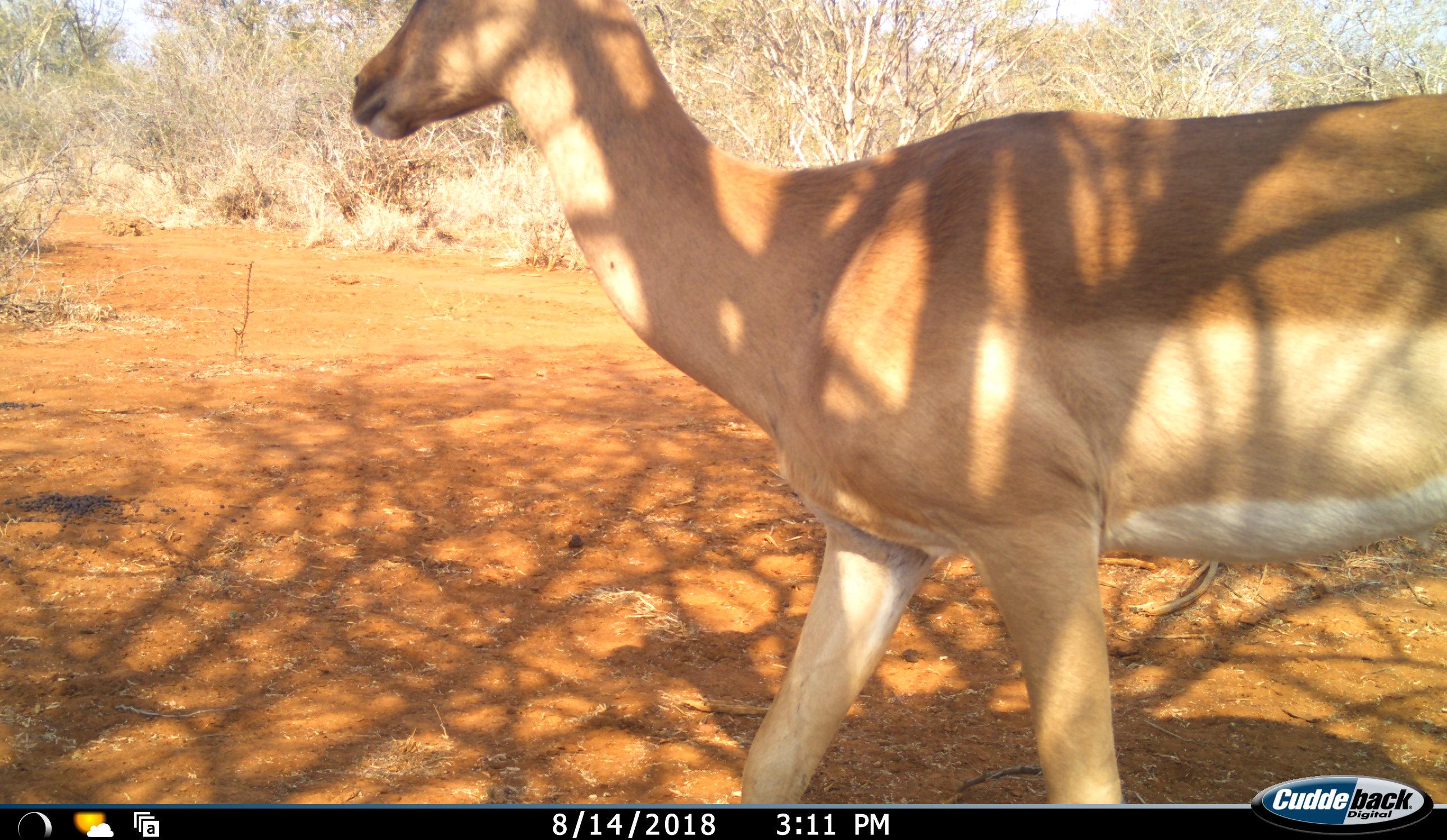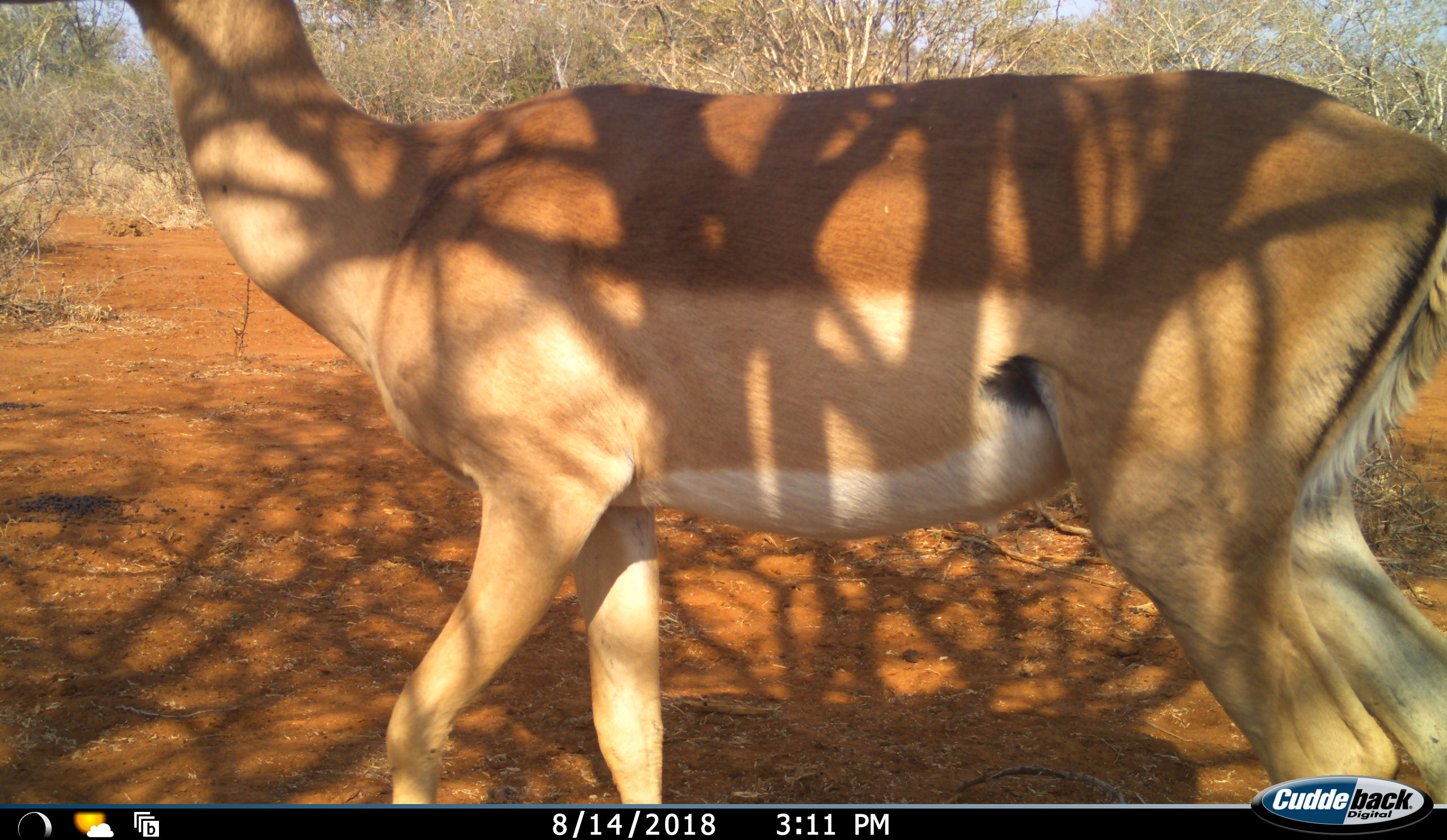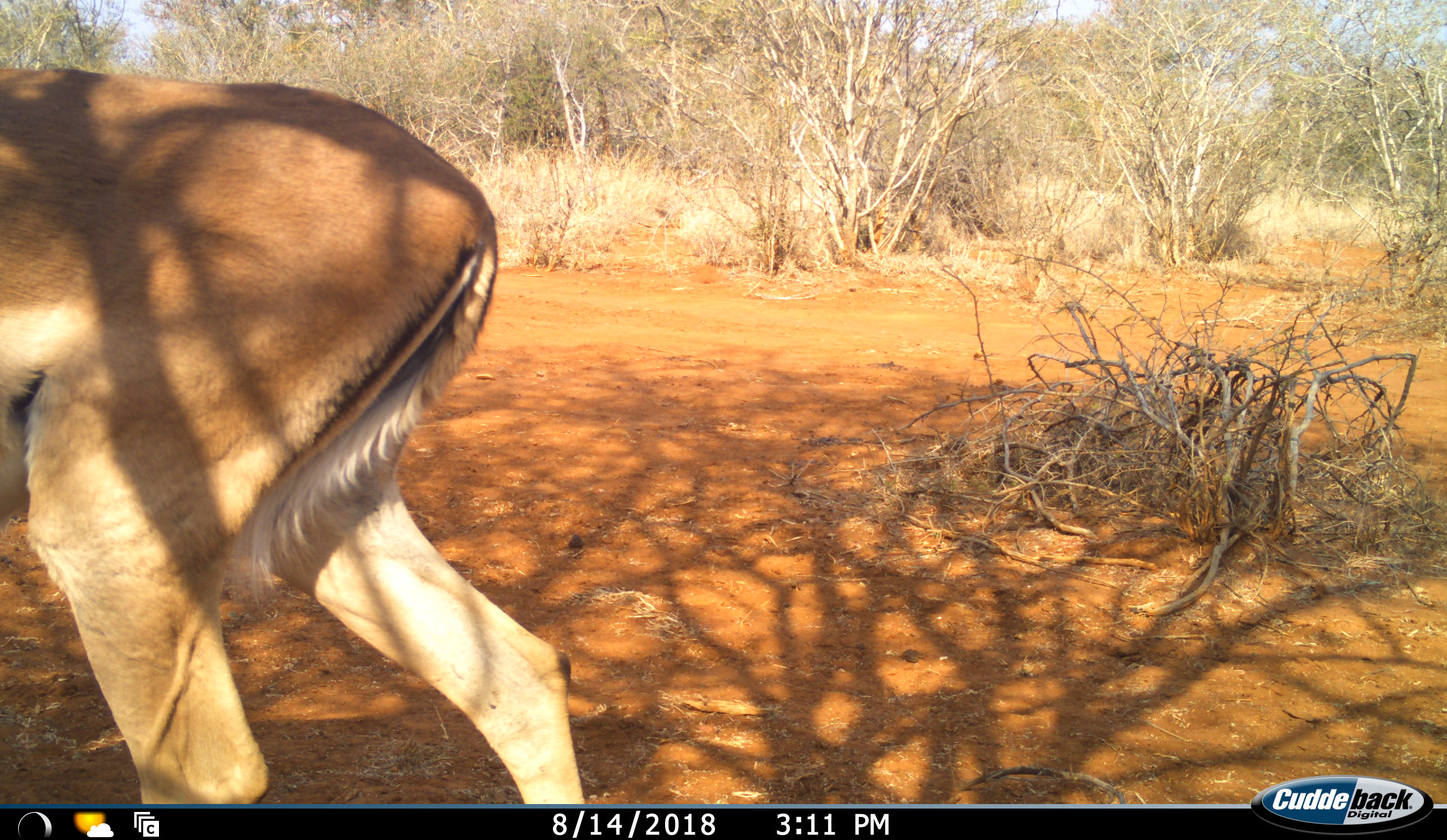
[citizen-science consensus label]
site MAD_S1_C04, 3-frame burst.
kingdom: Animalia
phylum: Chordata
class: Mammalia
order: Artiodactyla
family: Bovidae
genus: Aepyceros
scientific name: Aepyceros melampus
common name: impala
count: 1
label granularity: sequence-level